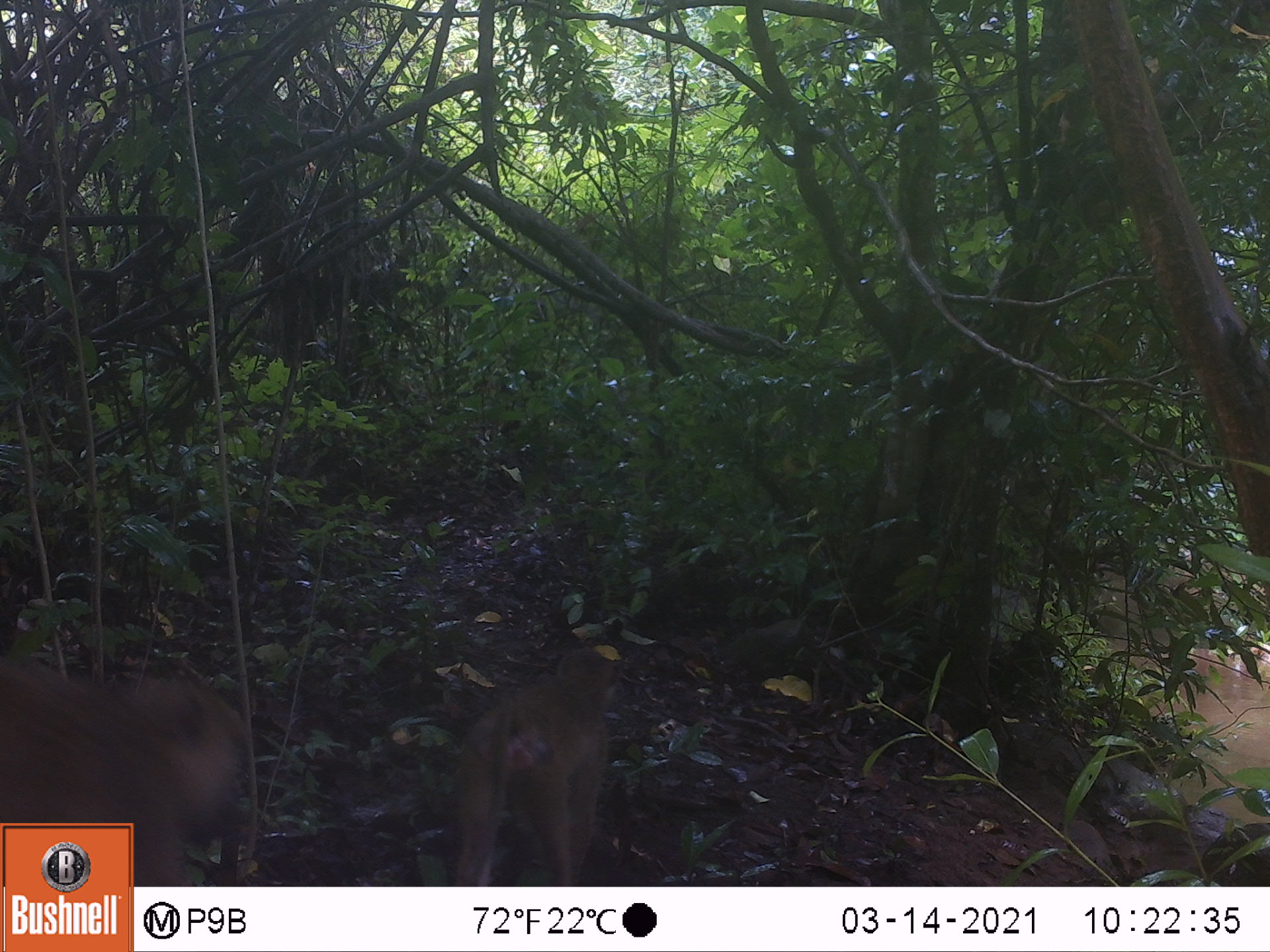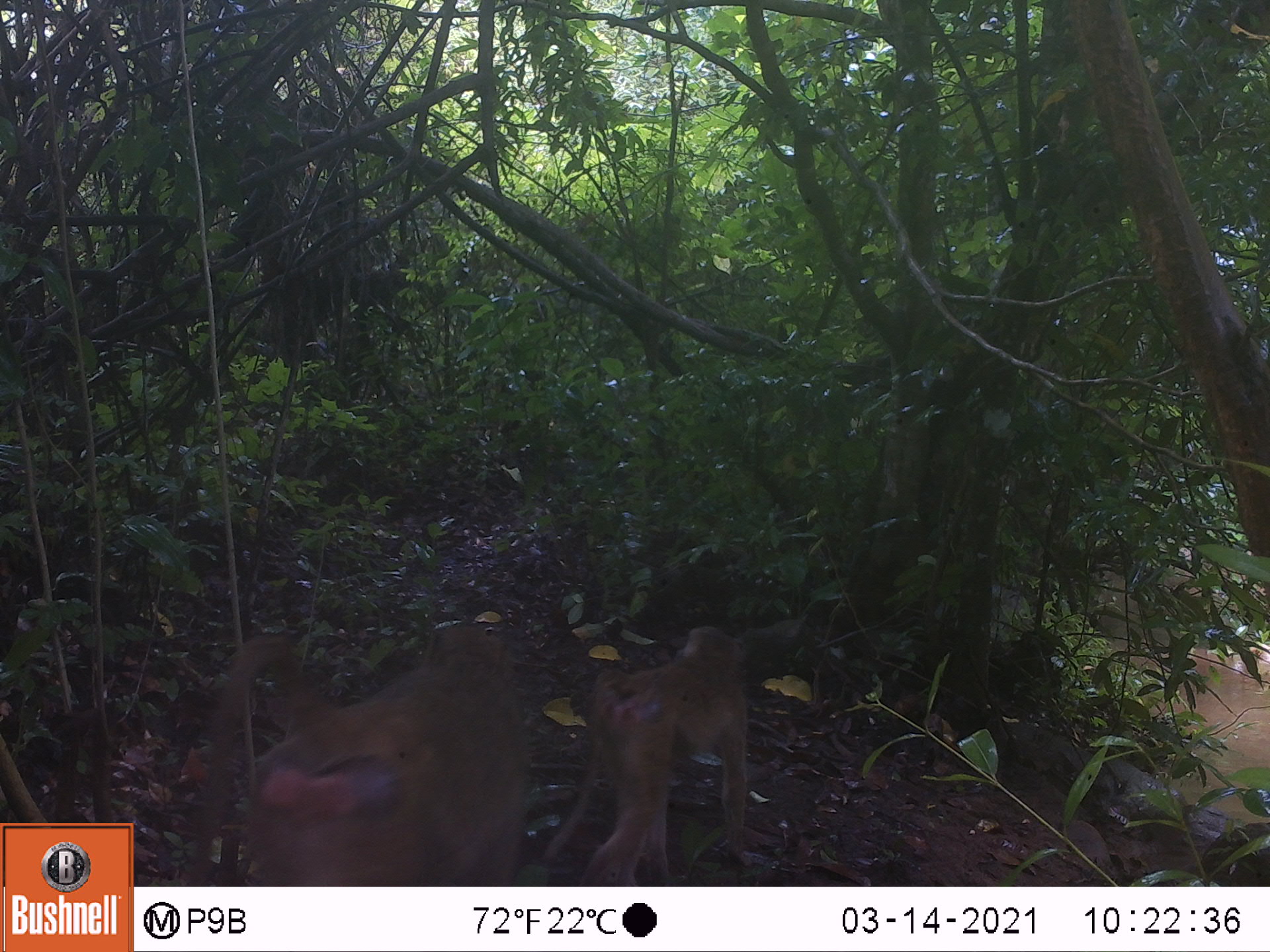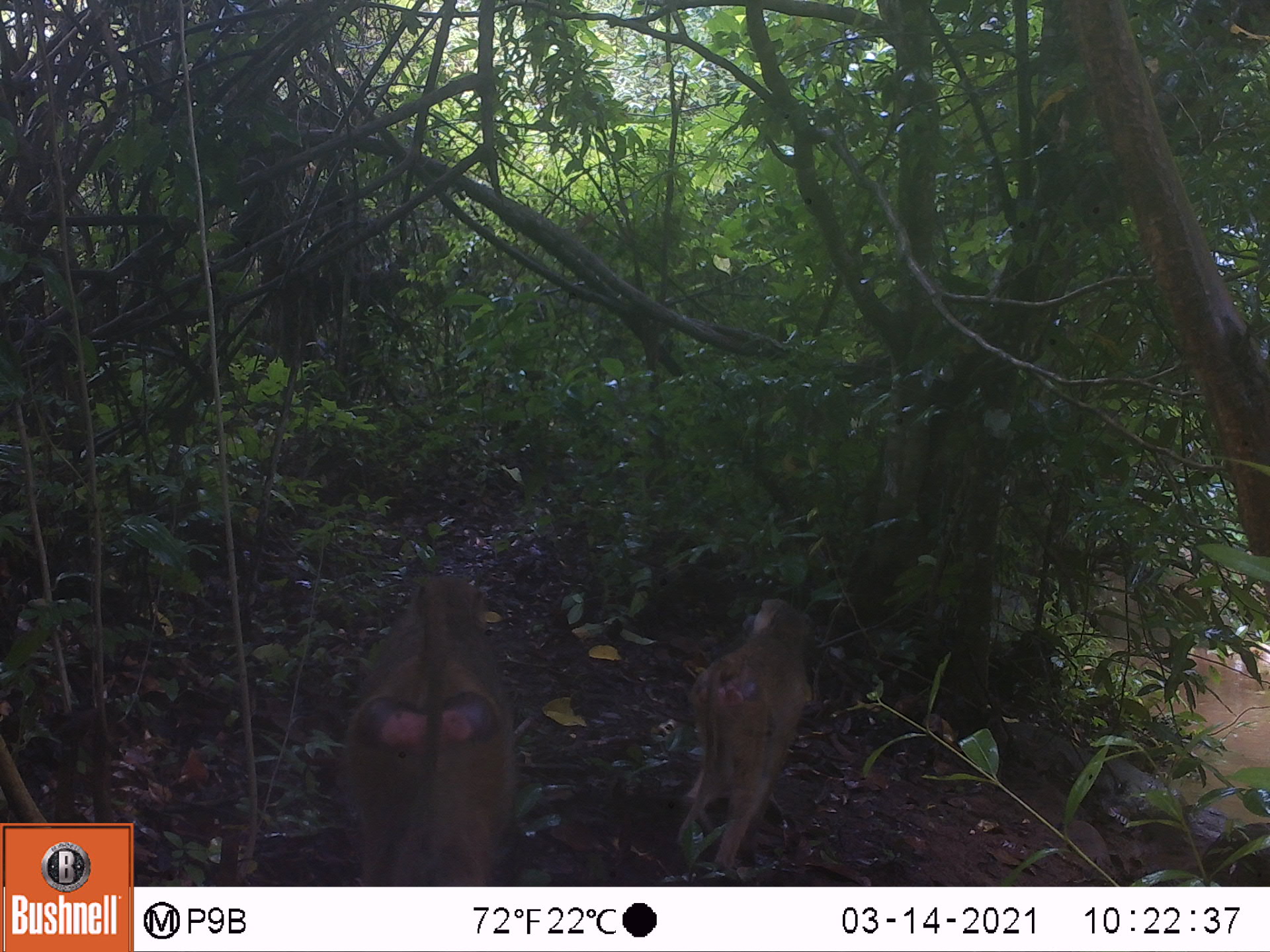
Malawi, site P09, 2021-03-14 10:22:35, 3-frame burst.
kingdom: Animalia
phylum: Chordata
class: Mammalia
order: Primates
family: Cercopithecidae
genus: Papio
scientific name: Papio cynocephalus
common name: yellow baboon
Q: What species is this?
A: Yellow baboon (Papio cynocephalus).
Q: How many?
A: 2.